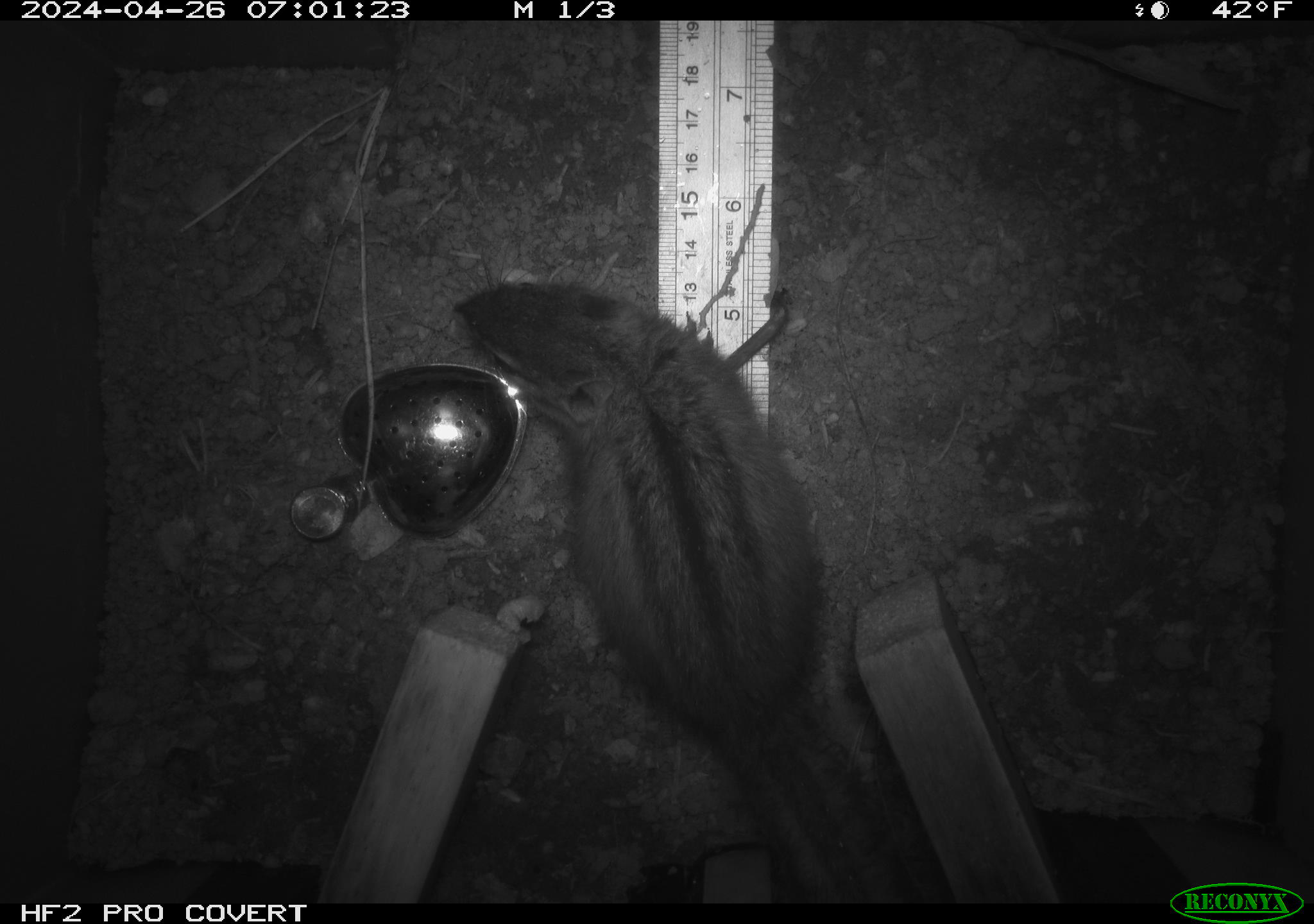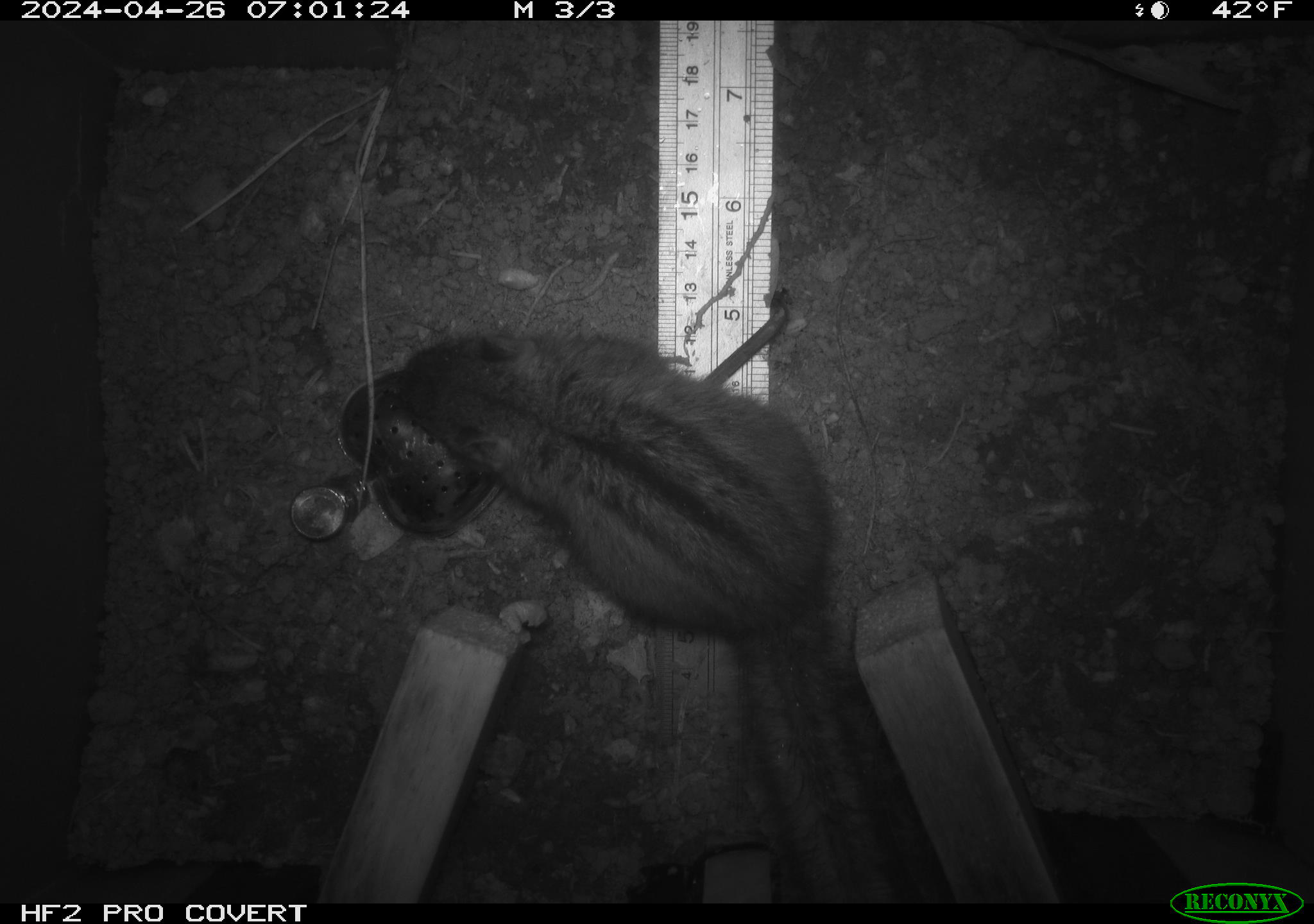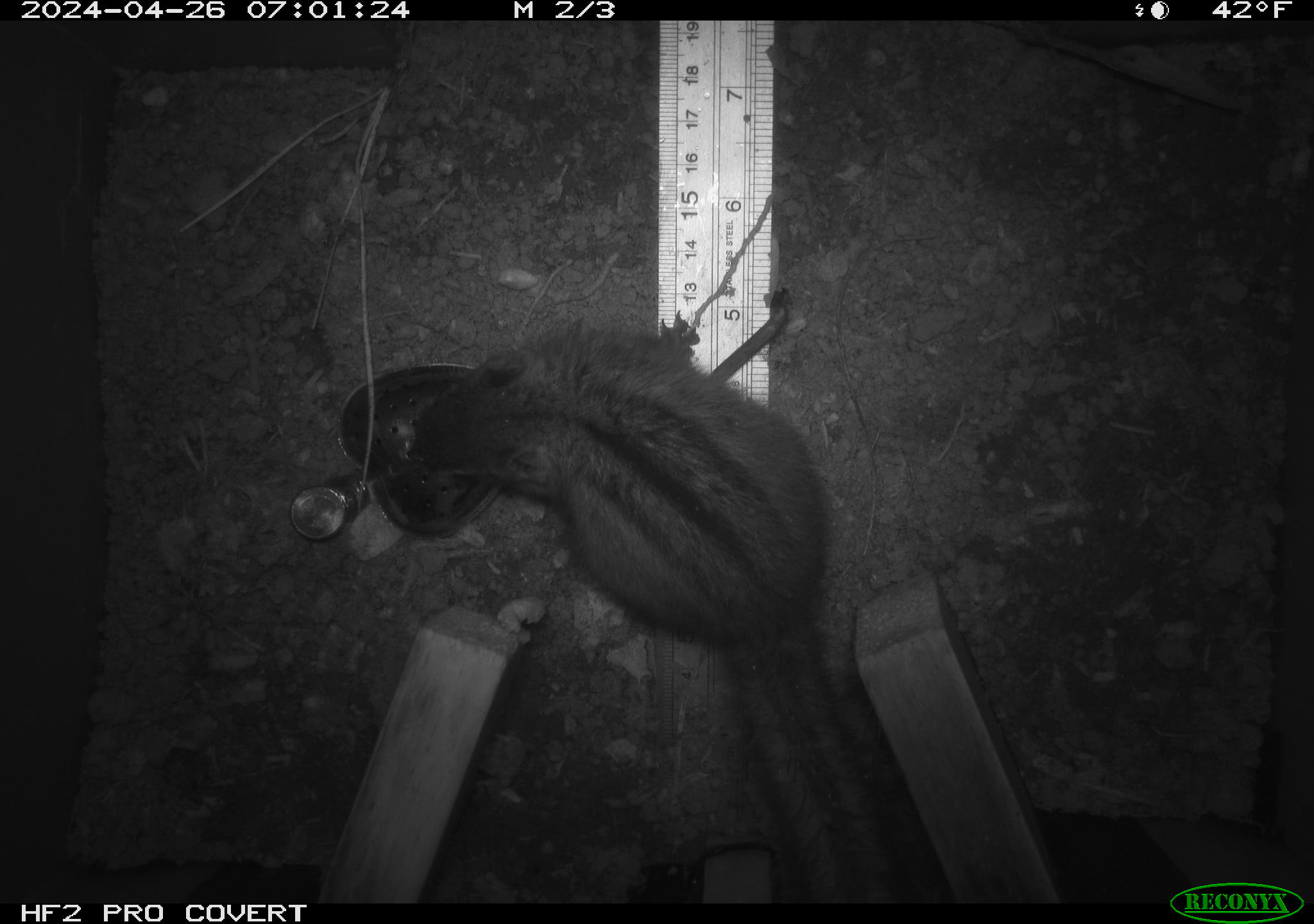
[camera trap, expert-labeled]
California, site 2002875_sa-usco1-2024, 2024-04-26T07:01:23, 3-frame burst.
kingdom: Animalia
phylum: Chordata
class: Mammalia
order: Rodentia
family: Sciuridae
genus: Neotamias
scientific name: Neotamias sonomae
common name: sonoma chipmunk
Sonoma chipmunk (Neotamias sonomae).